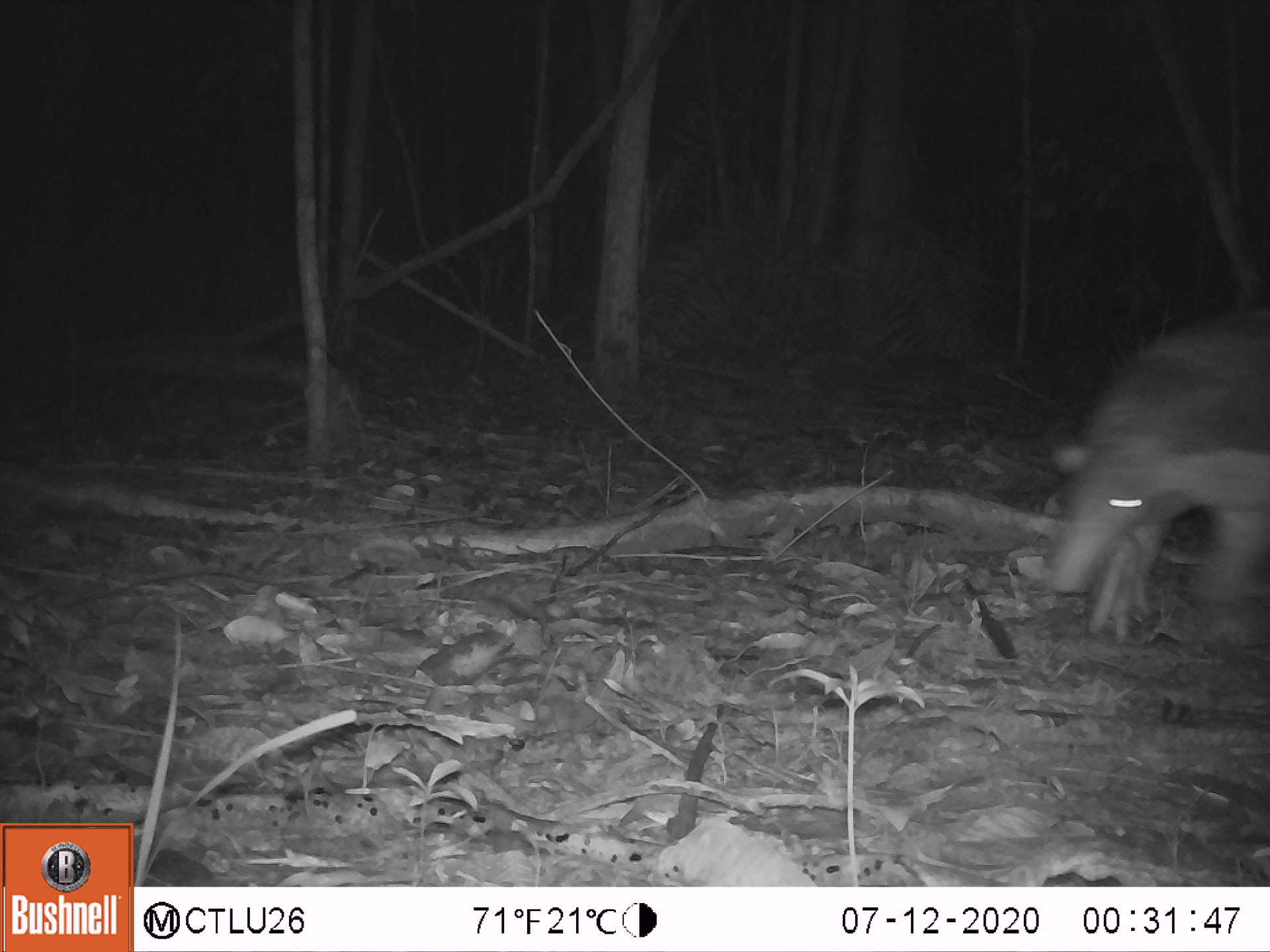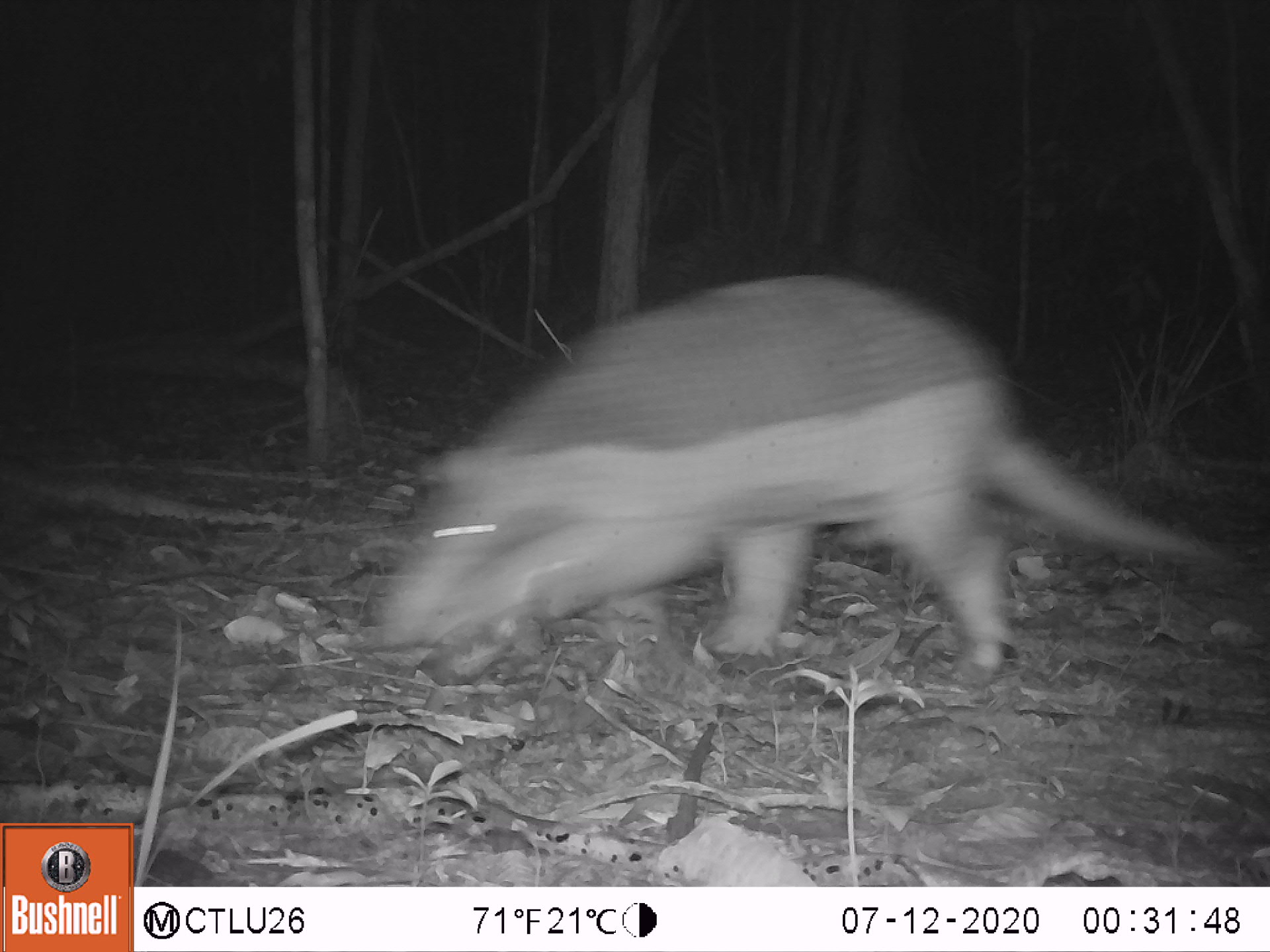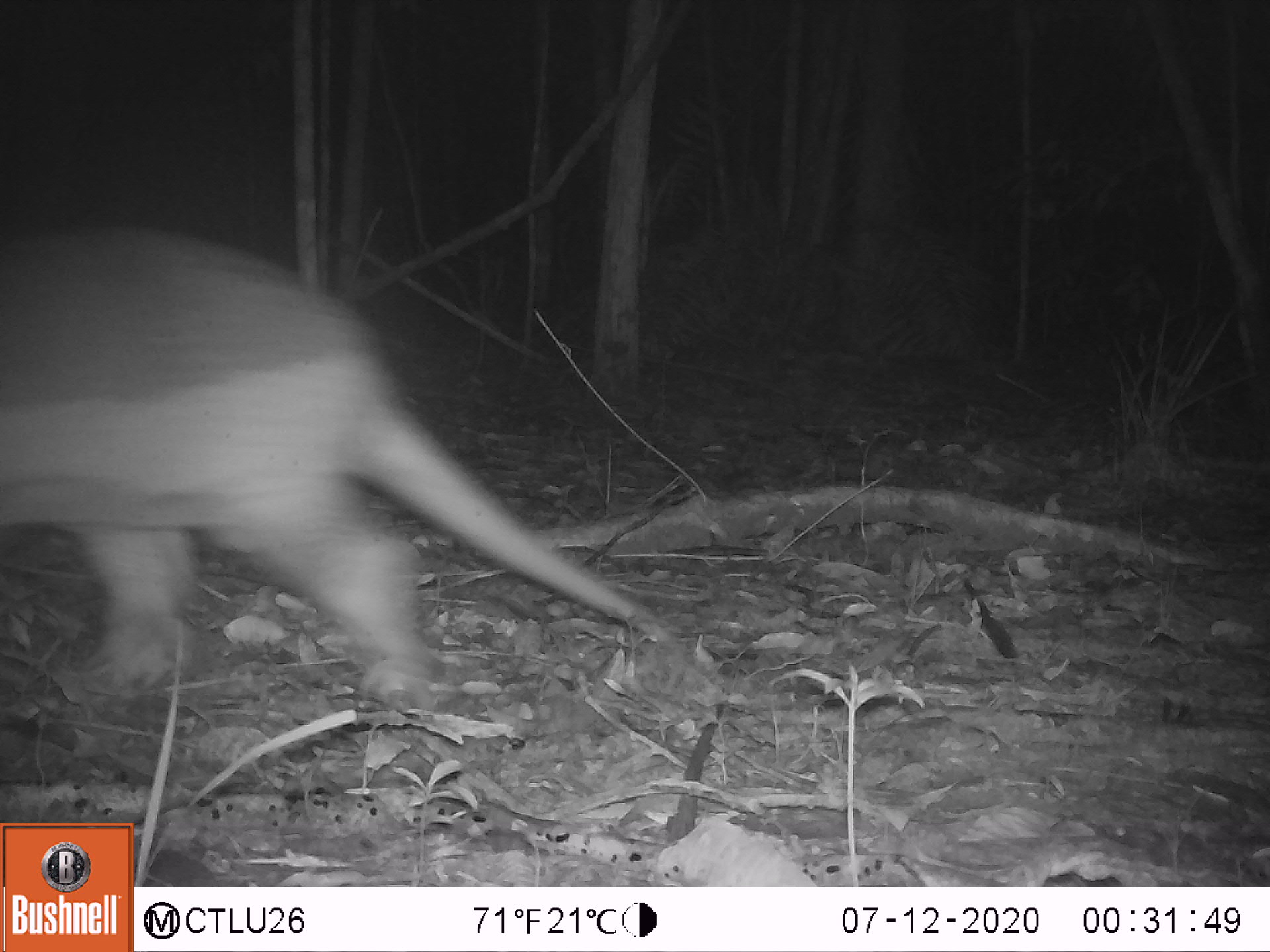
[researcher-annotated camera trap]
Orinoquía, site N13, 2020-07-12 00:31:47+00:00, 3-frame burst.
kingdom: Animalia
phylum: Chordata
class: Mammalia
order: Cingulata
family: Chlamyphoridae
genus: Priodontes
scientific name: Priodontes maximus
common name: giant armadillo